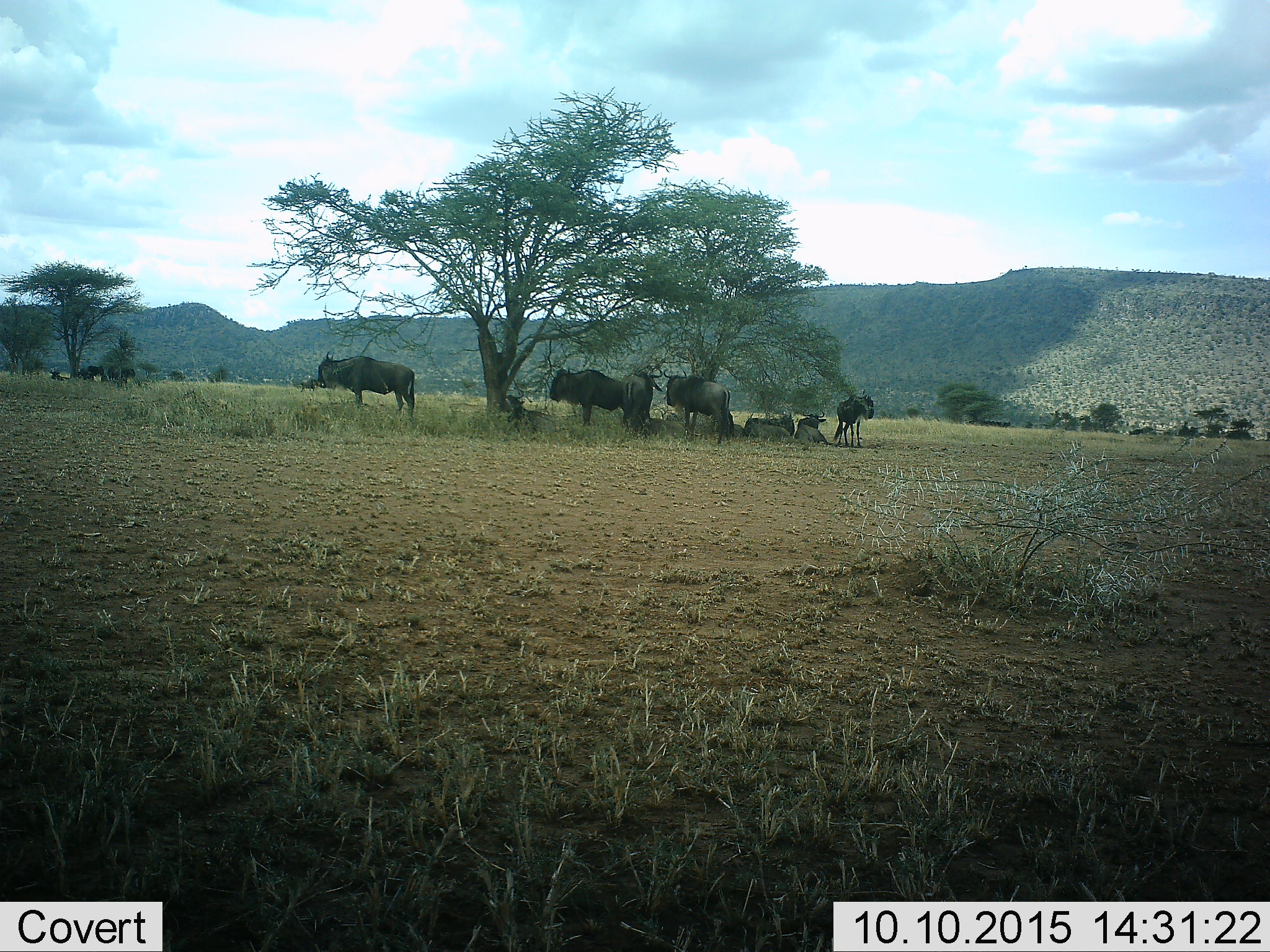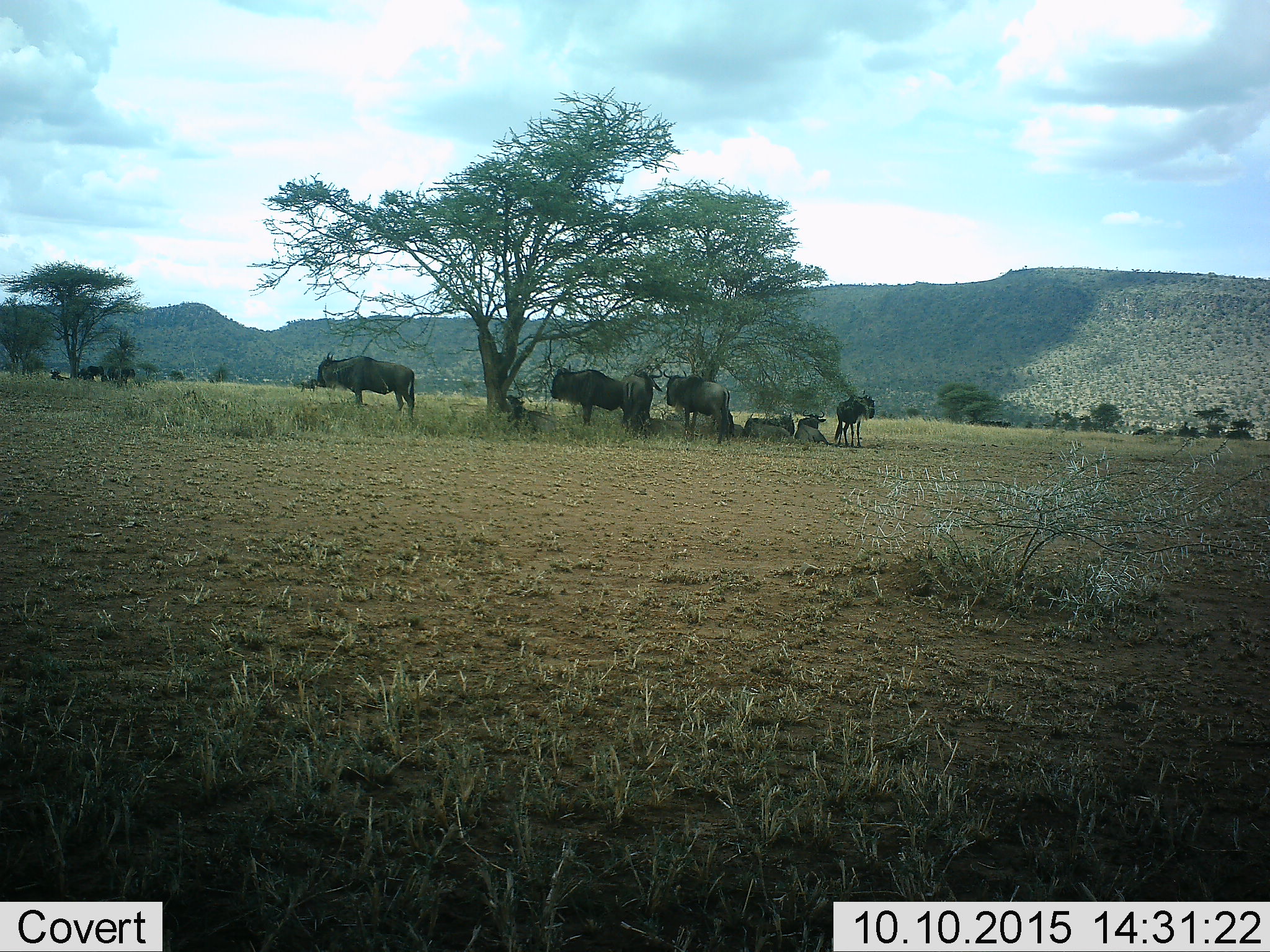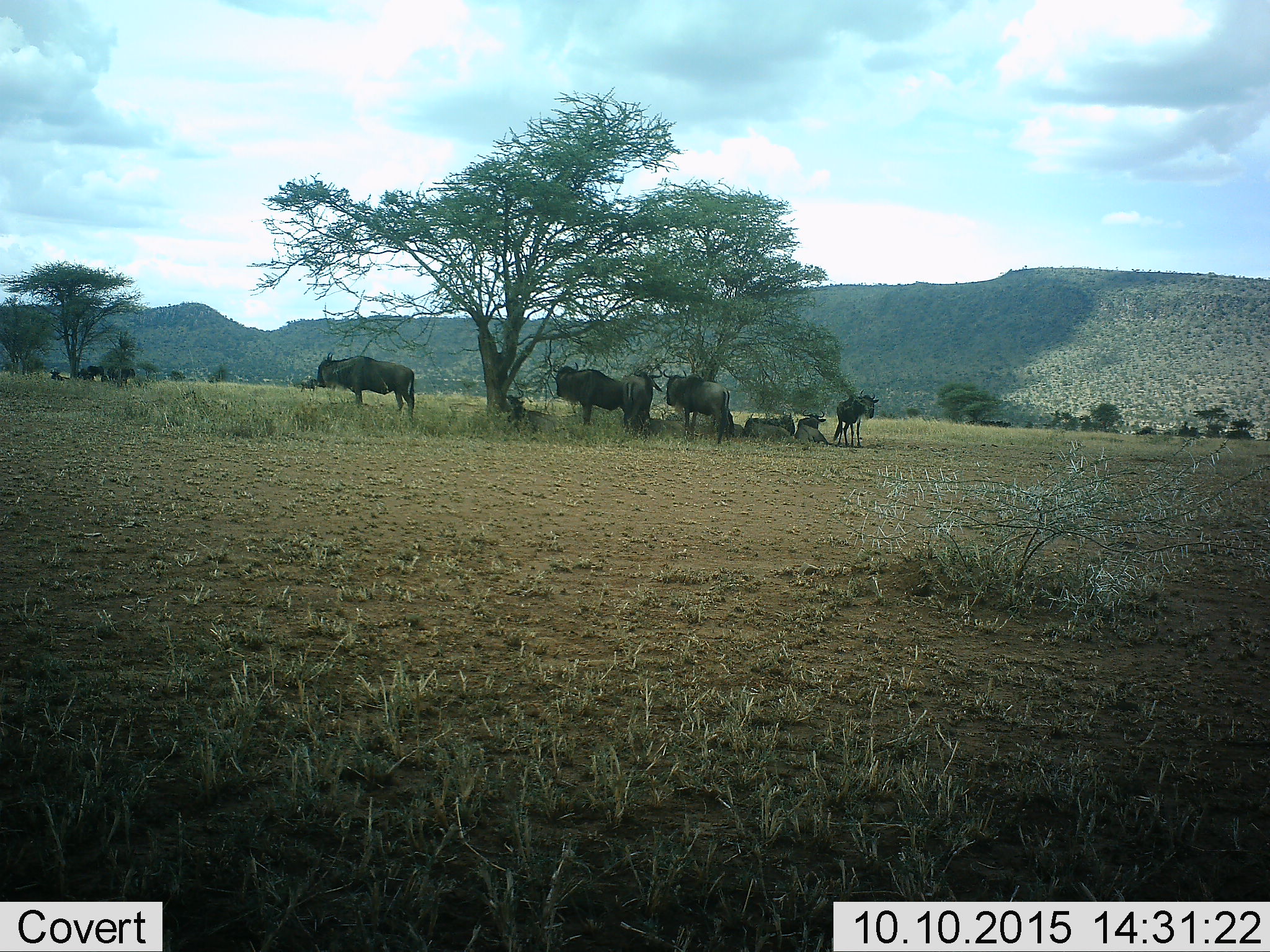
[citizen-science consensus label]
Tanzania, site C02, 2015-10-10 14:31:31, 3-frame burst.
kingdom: Animalia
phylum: Chordata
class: Mammalia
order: Artiodactyla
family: Bovidae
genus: Connochaetes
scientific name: Connochaetes taurinus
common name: blue wildebeest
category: wildebeest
Wildebeest (blue wildebeest) (Connochaetes taurinus), count 10. Behavior (volunteer vote fractions): standing 76%, resting 82%, moving 12%, interacting 6%. Young present (vote fraction): 18%. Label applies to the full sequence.